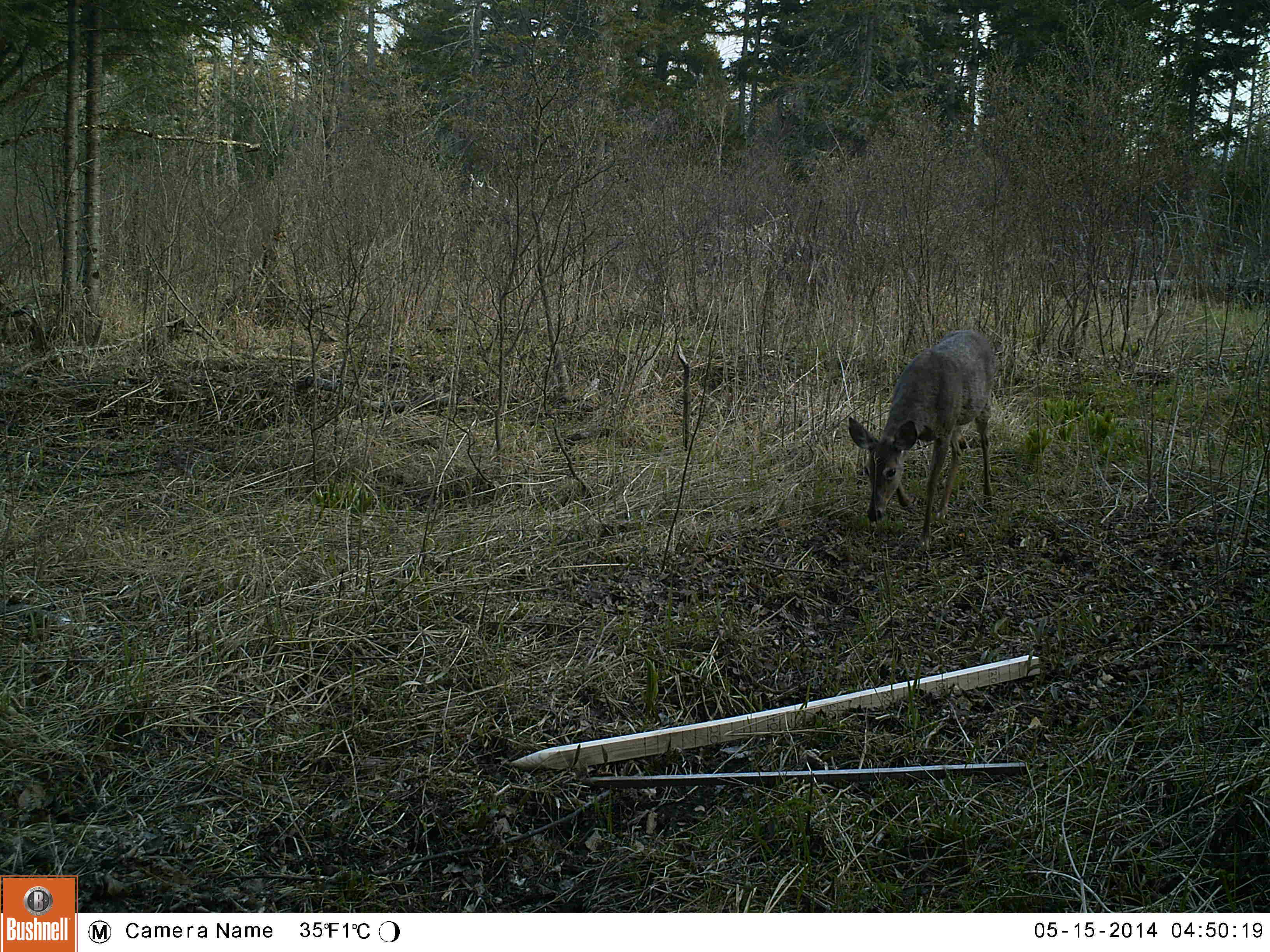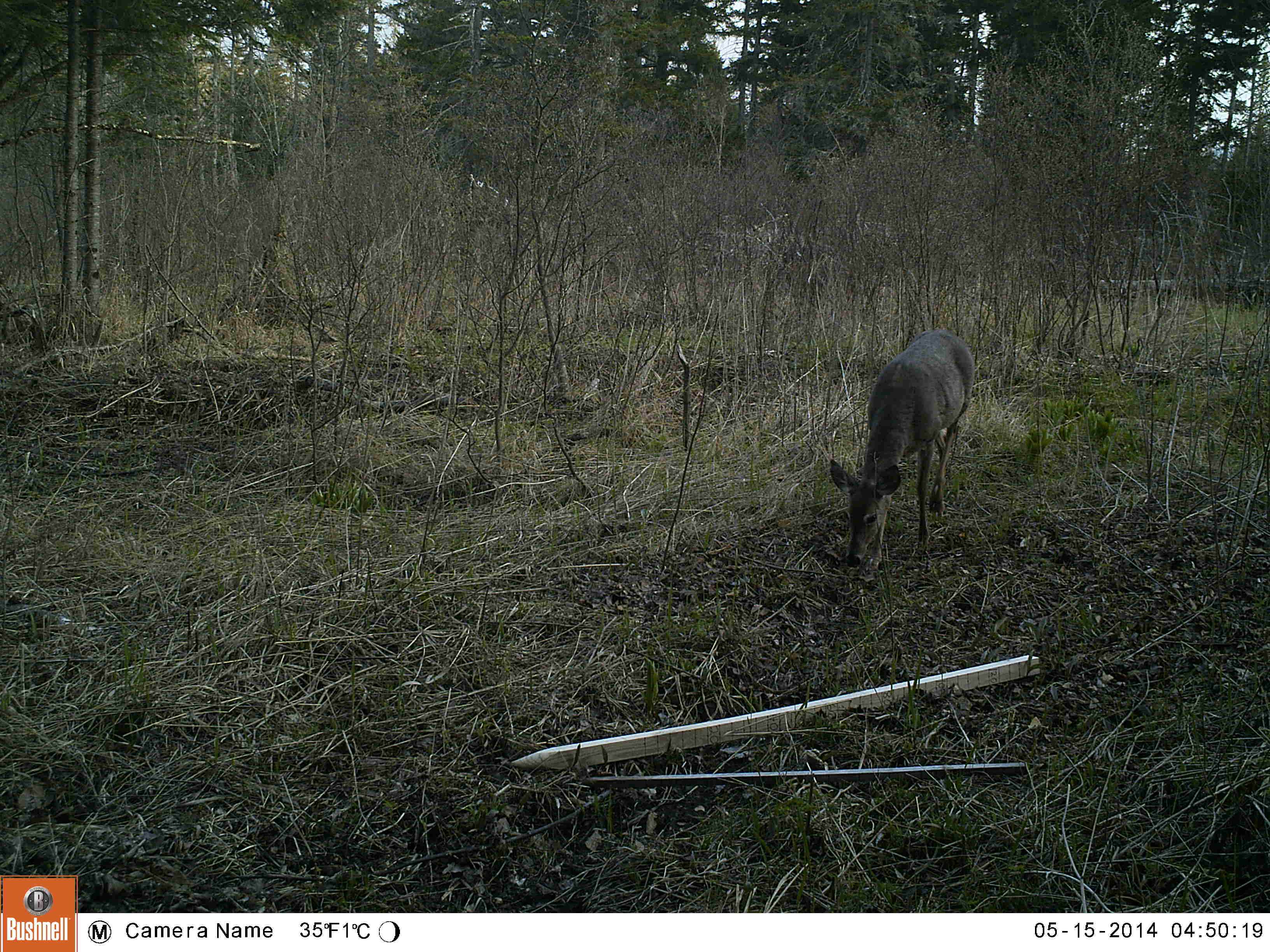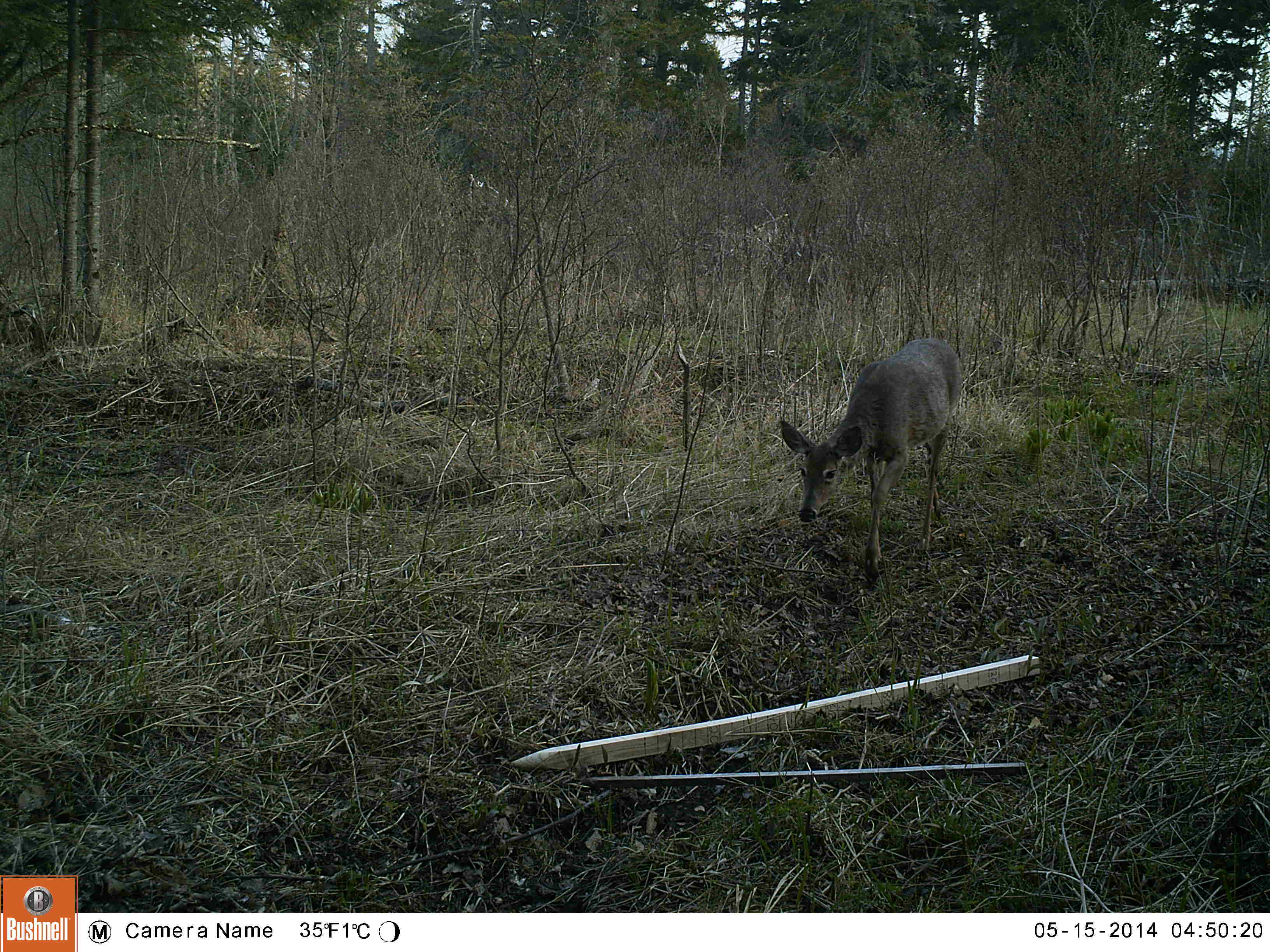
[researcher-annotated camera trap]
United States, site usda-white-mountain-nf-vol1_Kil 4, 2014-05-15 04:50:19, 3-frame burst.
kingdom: Animalia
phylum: Chordata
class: Mammalia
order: Artiodactyla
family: Cervidae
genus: Odocoileus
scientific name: Odocoileus virginianus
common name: white-tailed deer